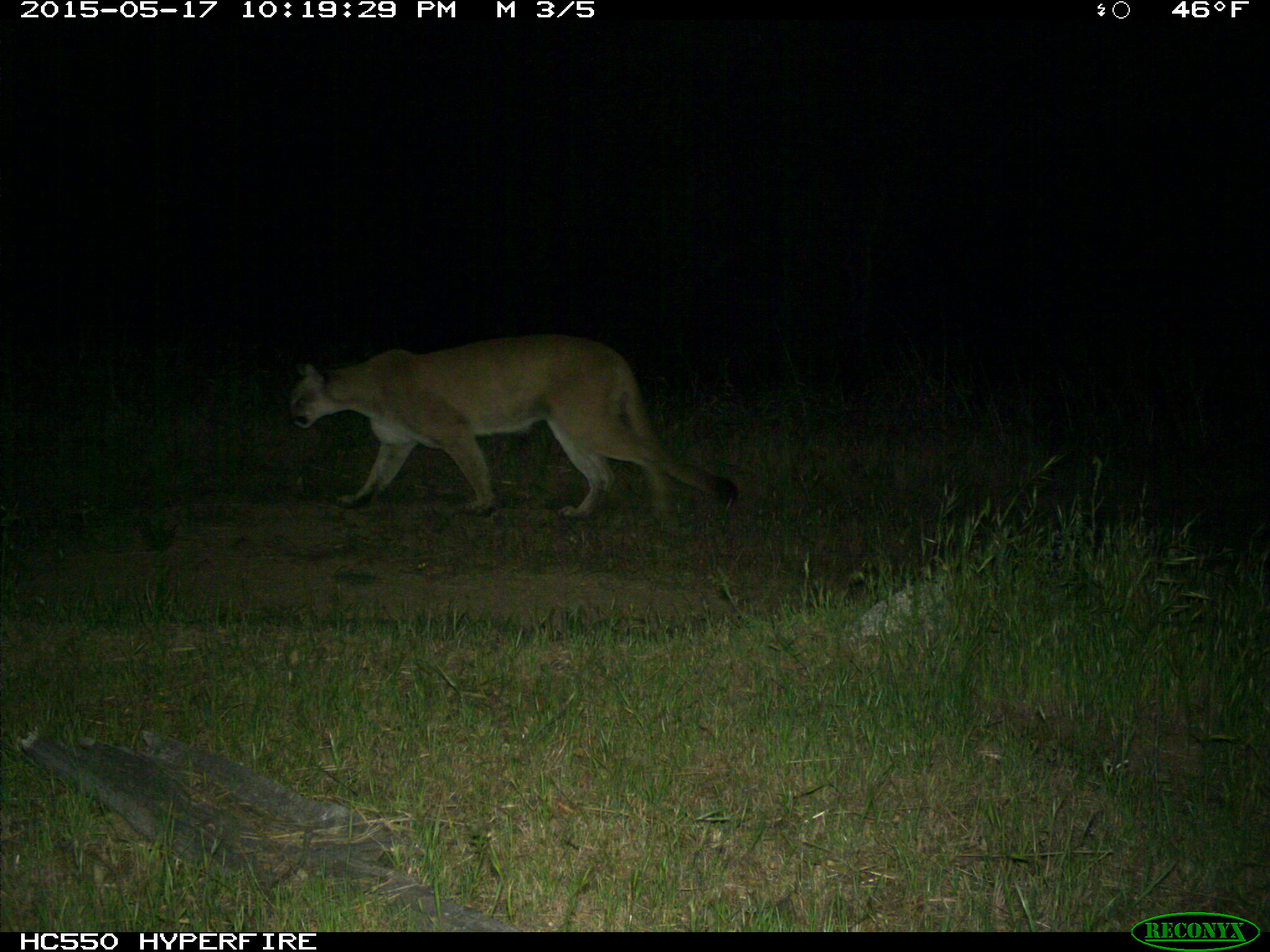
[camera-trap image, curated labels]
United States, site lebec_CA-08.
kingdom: Animalia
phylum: Chordata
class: Mammalia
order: Carnivora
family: Felidae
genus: Puma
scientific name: Puma concolor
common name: mountain lion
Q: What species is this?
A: Puma concolor (mountain lion).